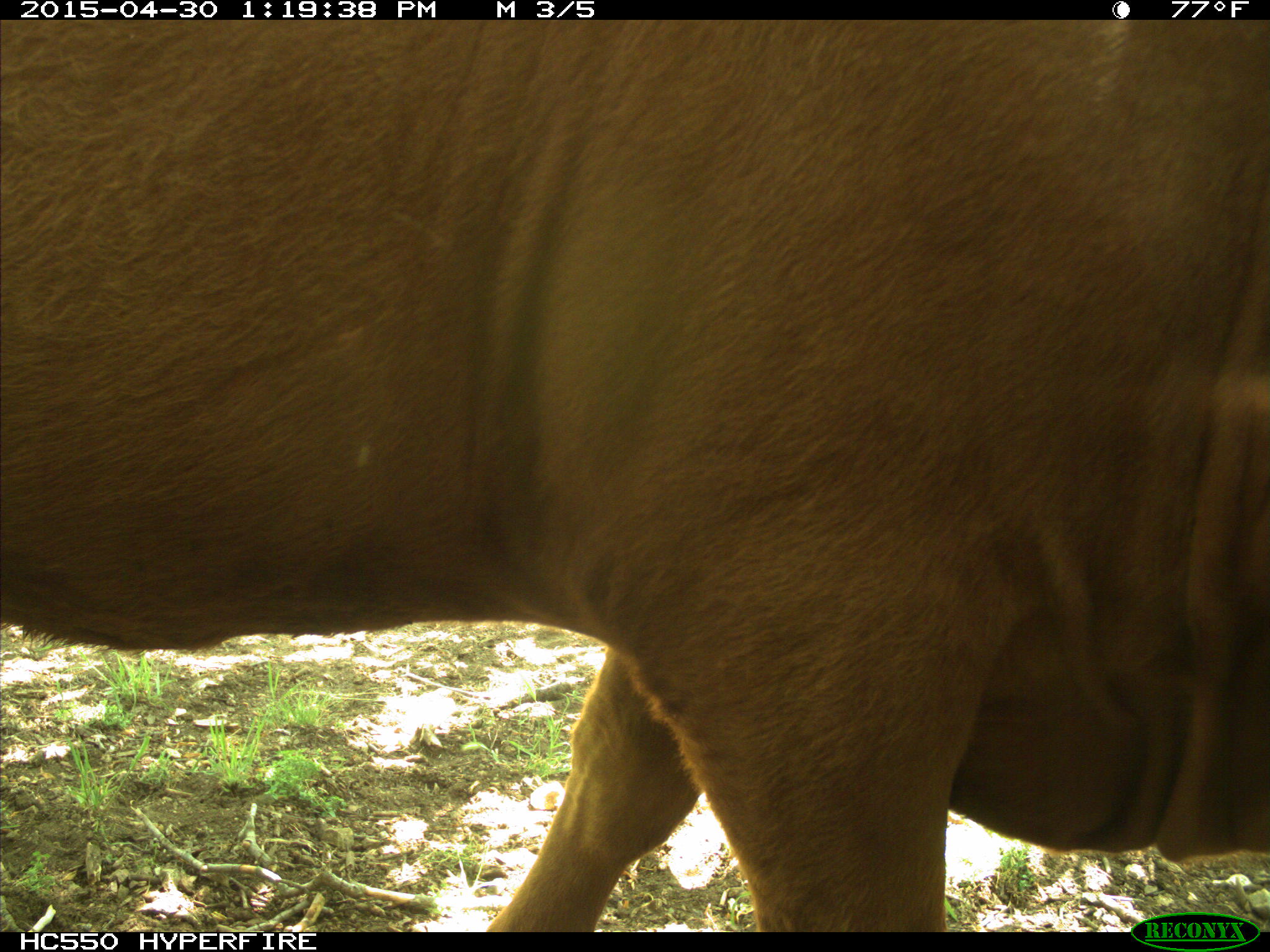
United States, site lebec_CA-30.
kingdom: Animalia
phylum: Chordata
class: Mammalia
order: Artiodactyla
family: Bovidae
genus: Bos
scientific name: Bos taurus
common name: domestic cow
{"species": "Bos taurus (domestic cow)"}